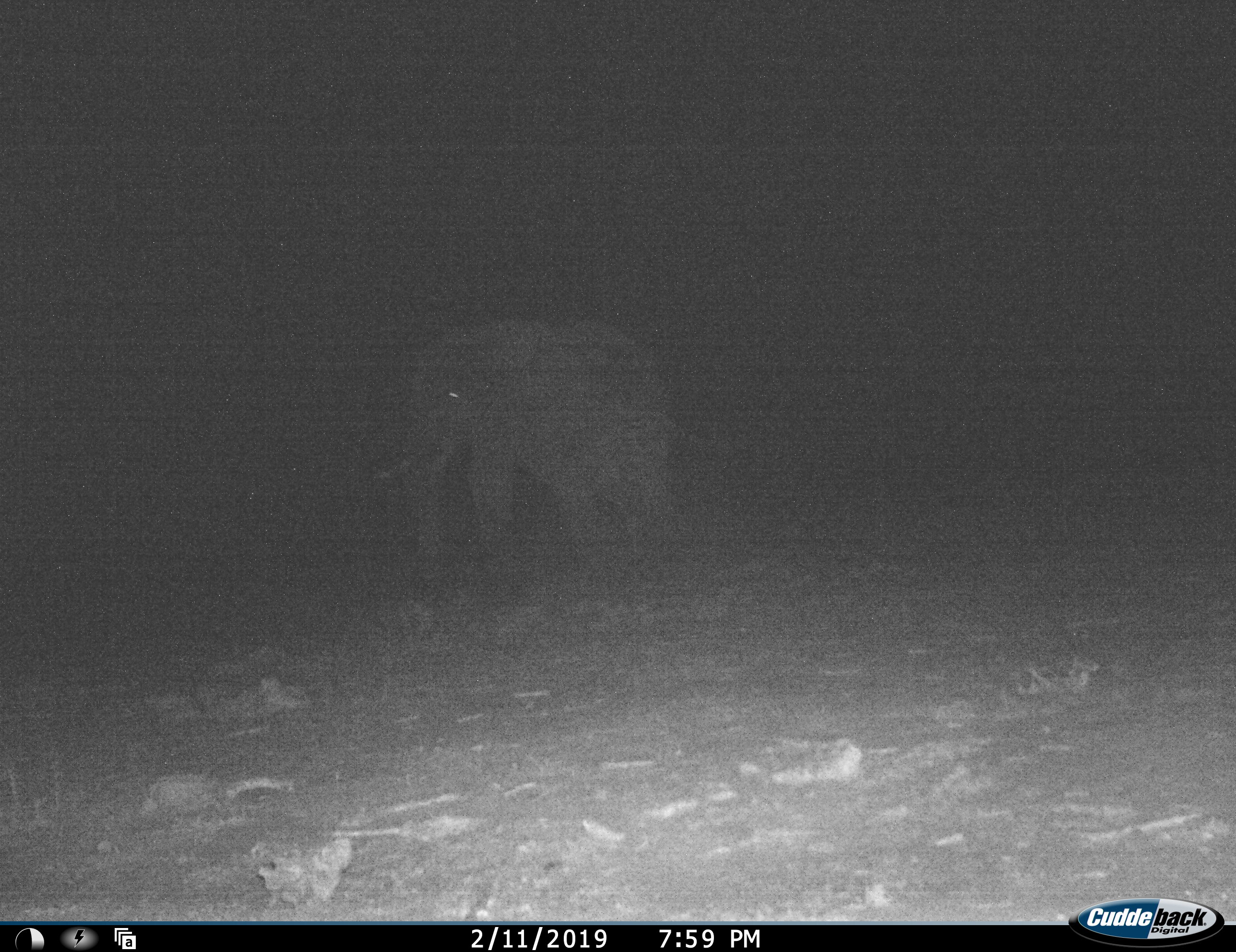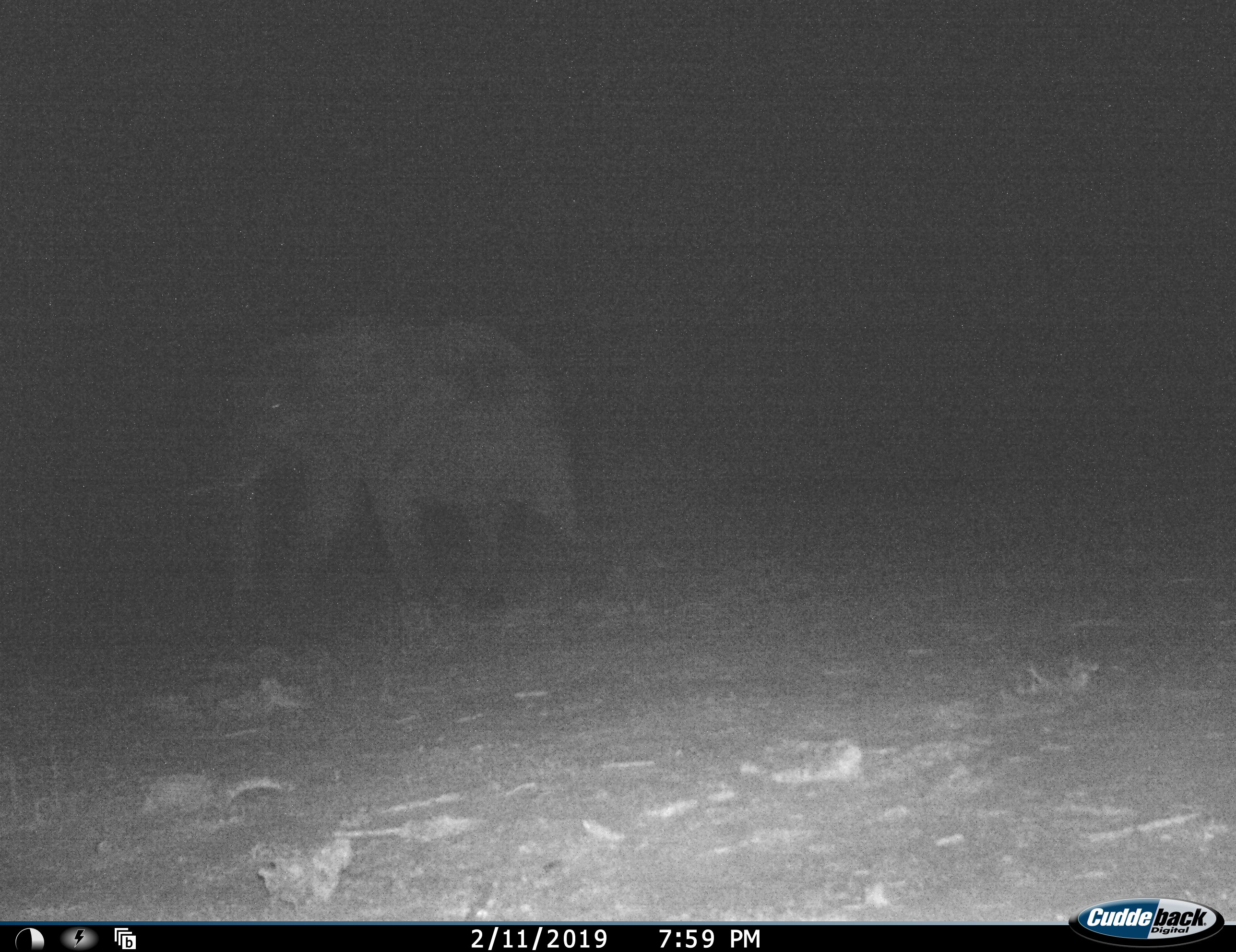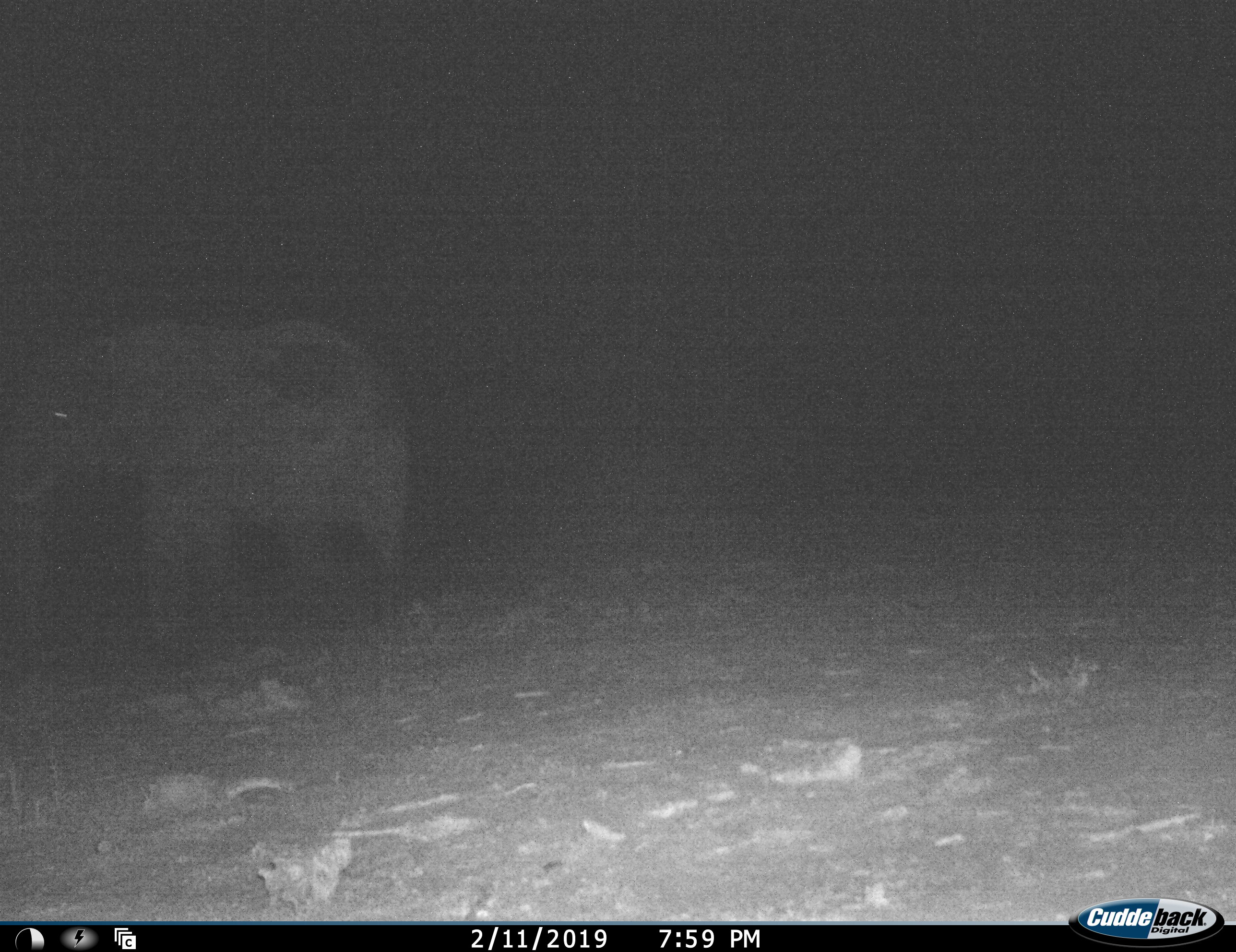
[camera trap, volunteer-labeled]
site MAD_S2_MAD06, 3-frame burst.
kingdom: Animalia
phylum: Chordata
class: Mammalia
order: Proboscidea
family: Elephantidae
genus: Loxodonta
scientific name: Loxodonta africana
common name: african bush elephant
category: elephant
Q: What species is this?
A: Elephant (african bush elephant) (Loxodonta africana).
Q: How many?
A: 1.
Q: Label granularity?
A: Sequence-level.